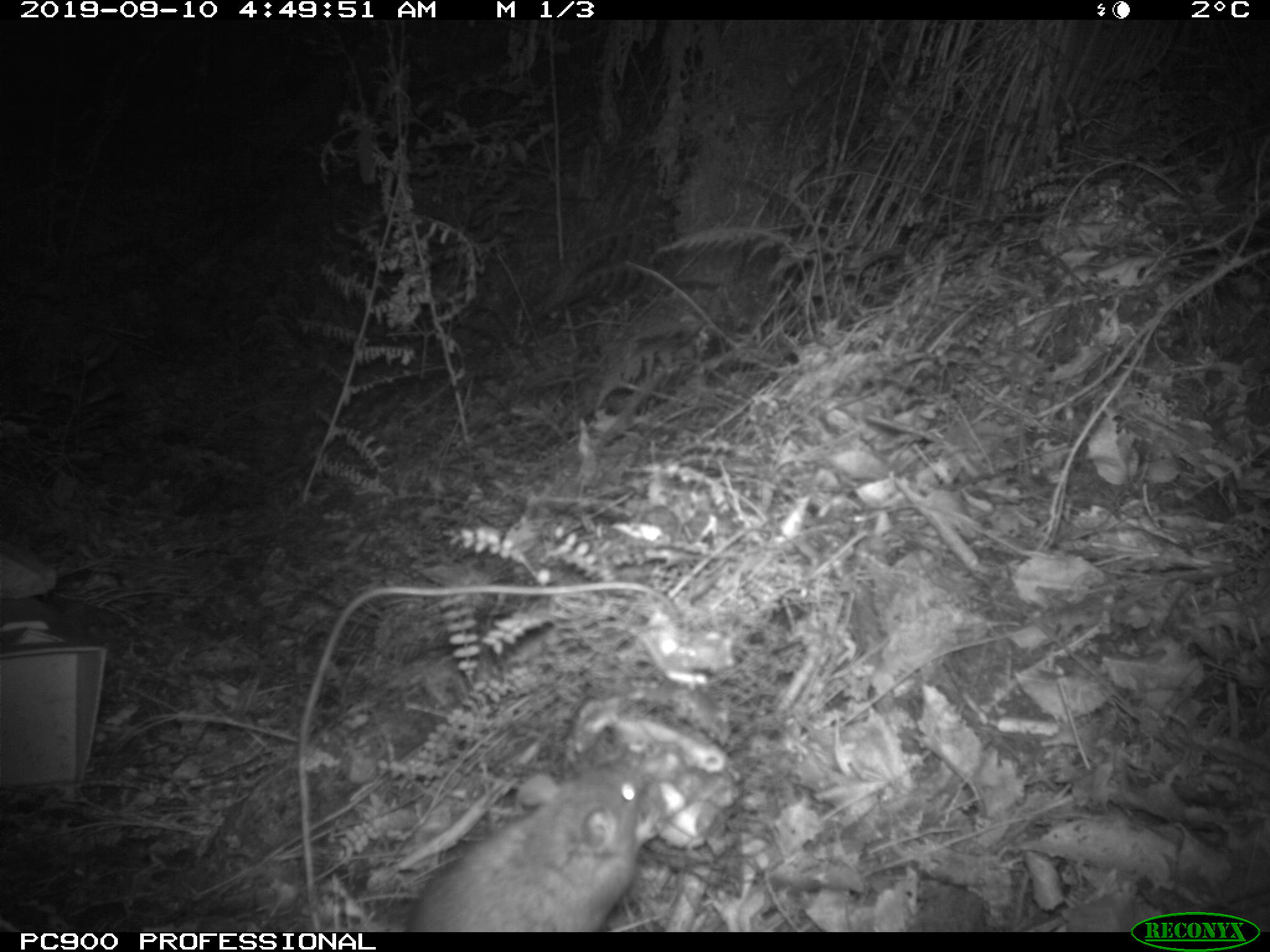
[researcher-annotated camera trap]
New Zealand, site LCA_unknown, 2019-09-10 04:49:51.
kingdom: Animalia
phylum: Chordata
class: Mammalia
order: Rodentia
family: Muridae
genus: Rattus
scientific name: Rattus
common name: rat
Rat (Rattus).